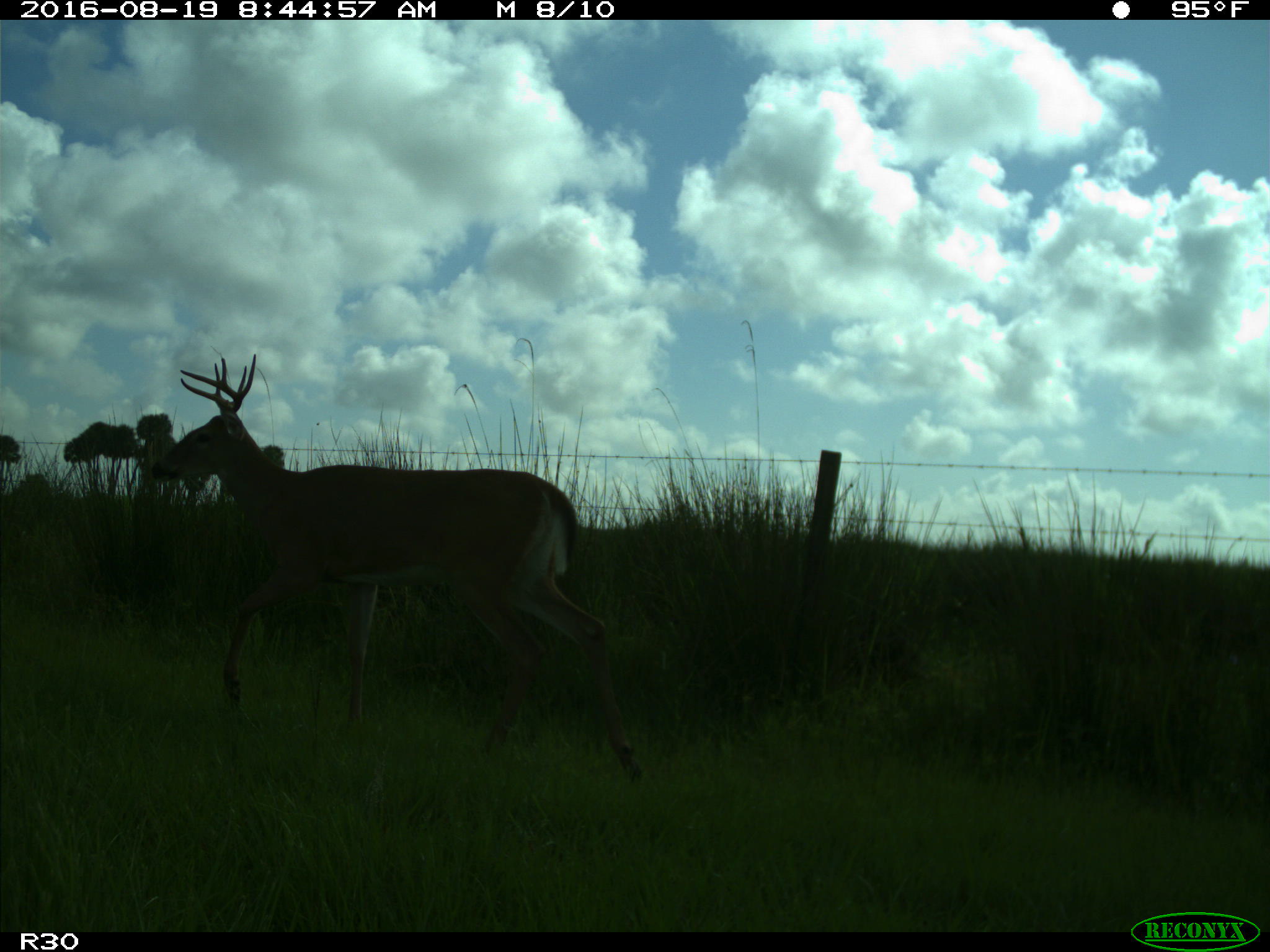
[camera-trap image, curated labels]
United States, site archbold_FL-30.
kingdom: Animalia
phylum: Chordata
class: Mammalia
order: Artiodactyla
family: Cervidae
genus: Odocoileus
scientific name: Odocoileus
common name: deer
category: unidentified deer